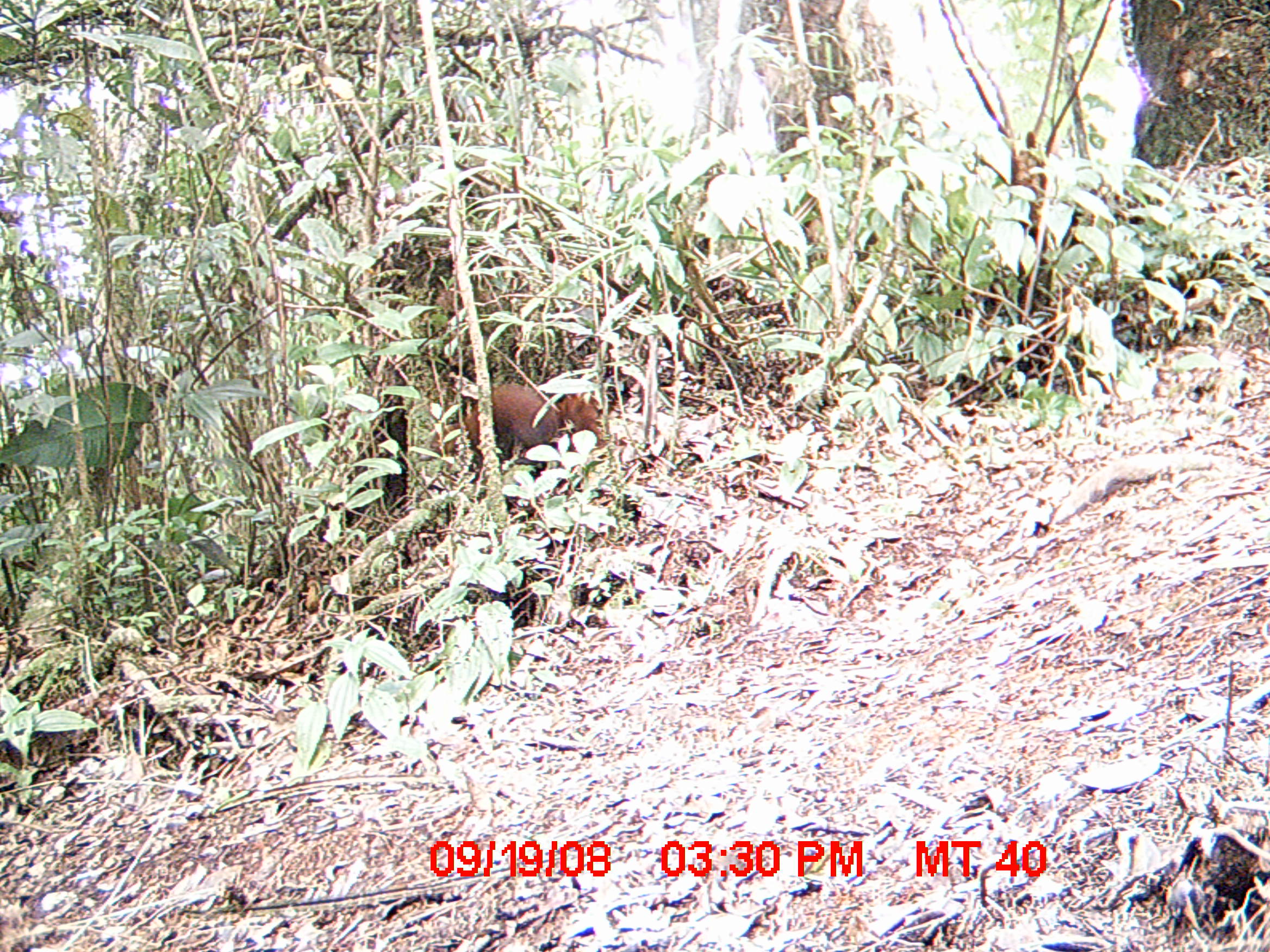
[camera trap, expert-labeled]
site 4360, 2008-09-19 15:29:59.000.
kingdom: Animalia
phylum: Chordata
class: Mammalia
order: Carnivora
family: Eupleridae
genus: Galidia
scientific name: Galidia elegans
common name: ring-tailed vontsira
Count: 1.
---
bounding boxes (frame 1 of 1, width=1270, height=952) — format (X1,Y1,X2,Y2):
galidia elegans: (417,382,608,470)